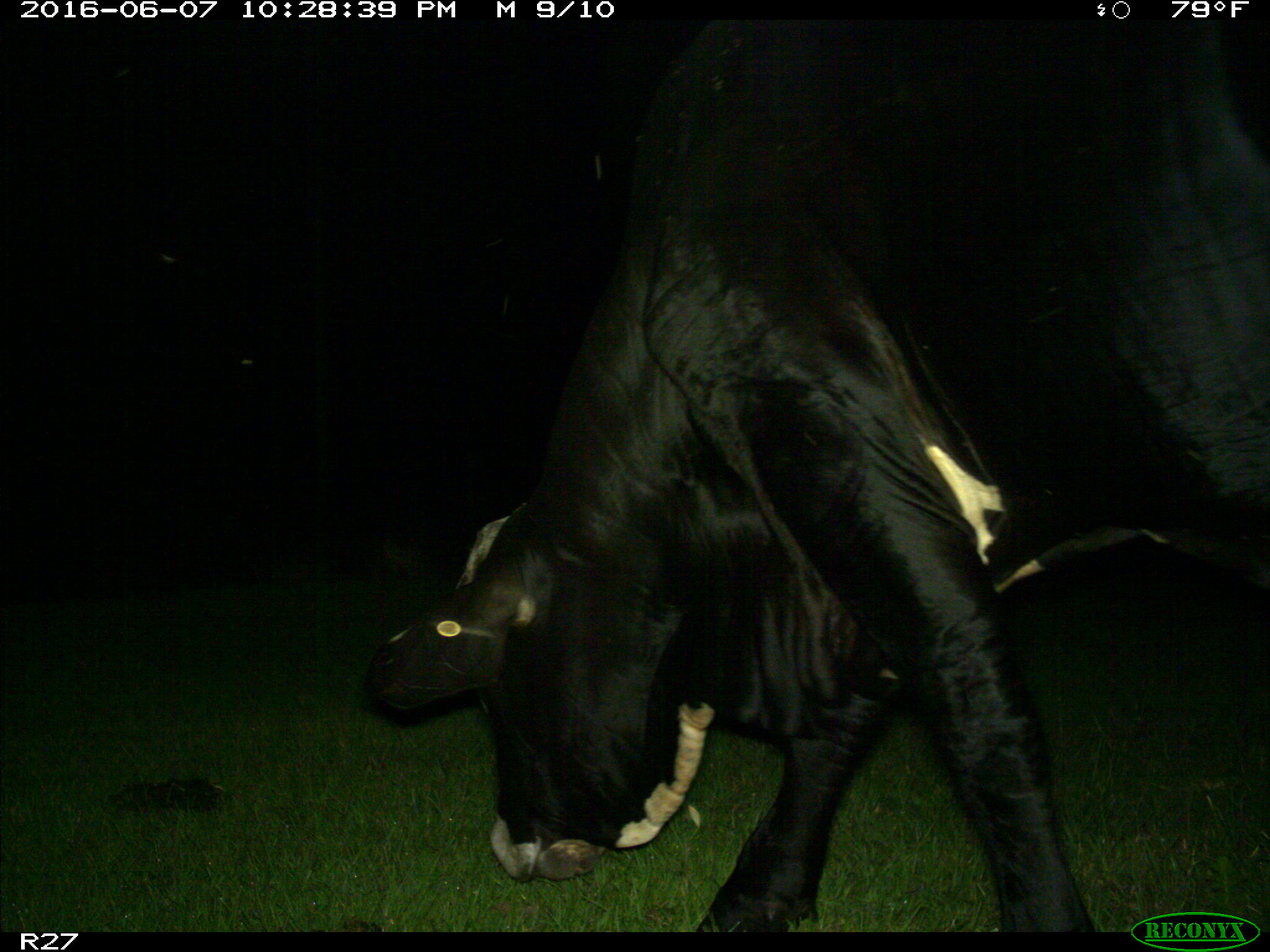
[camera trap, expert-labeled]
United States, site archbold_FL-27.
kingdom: Animalia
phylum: Chordata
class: Mammalia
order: Artiodactyla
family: Bovidae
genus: Bos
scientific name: Bos taurus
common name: domestic cow